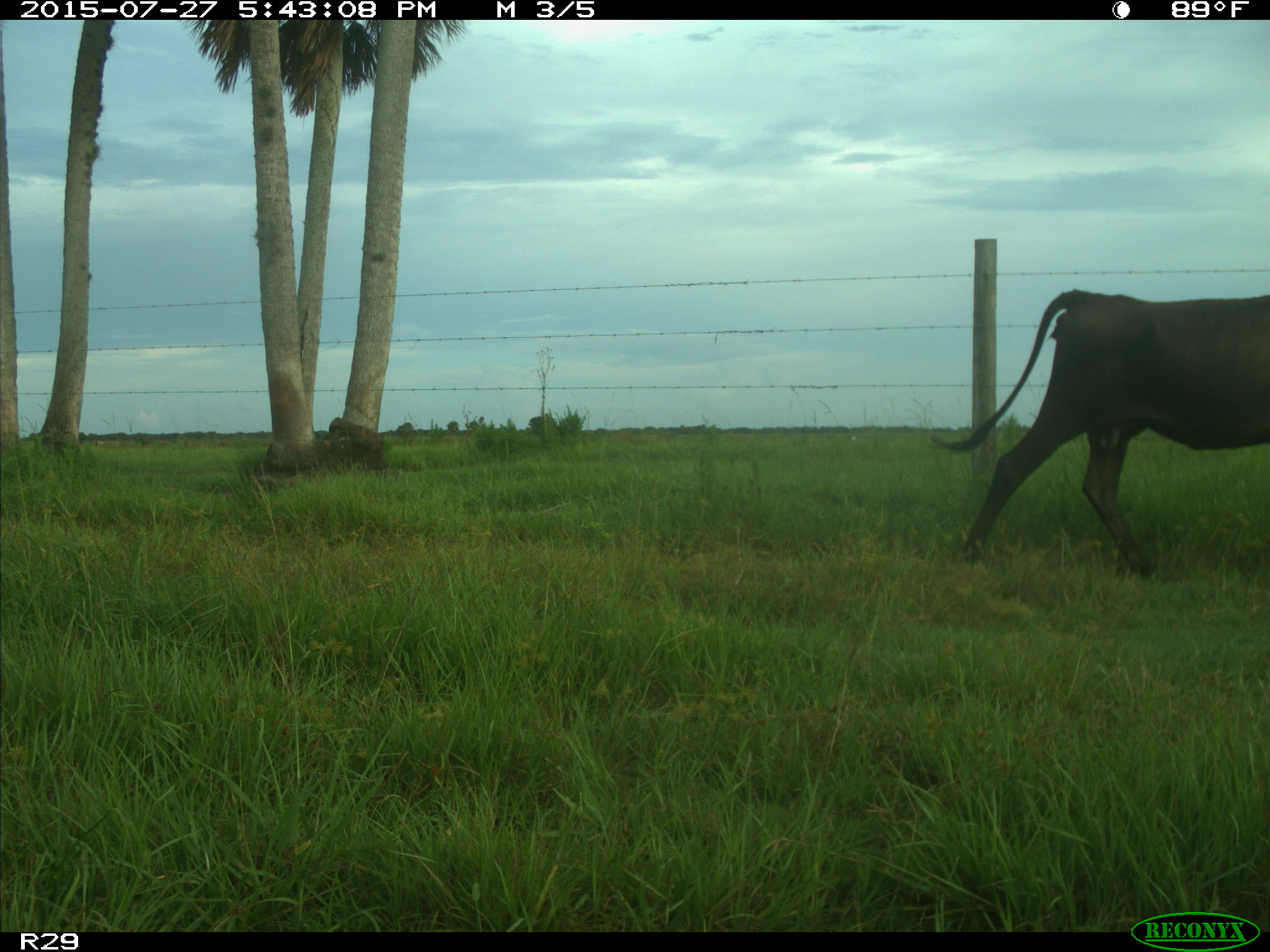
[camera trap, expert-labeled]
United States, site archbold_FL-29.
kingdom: Animalia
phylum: Chordata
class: Mammalia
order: Artiodactyla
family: Bovidae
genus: Bos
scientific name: Bos taurus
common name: domestic cow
Bos taurus (domestic cow).